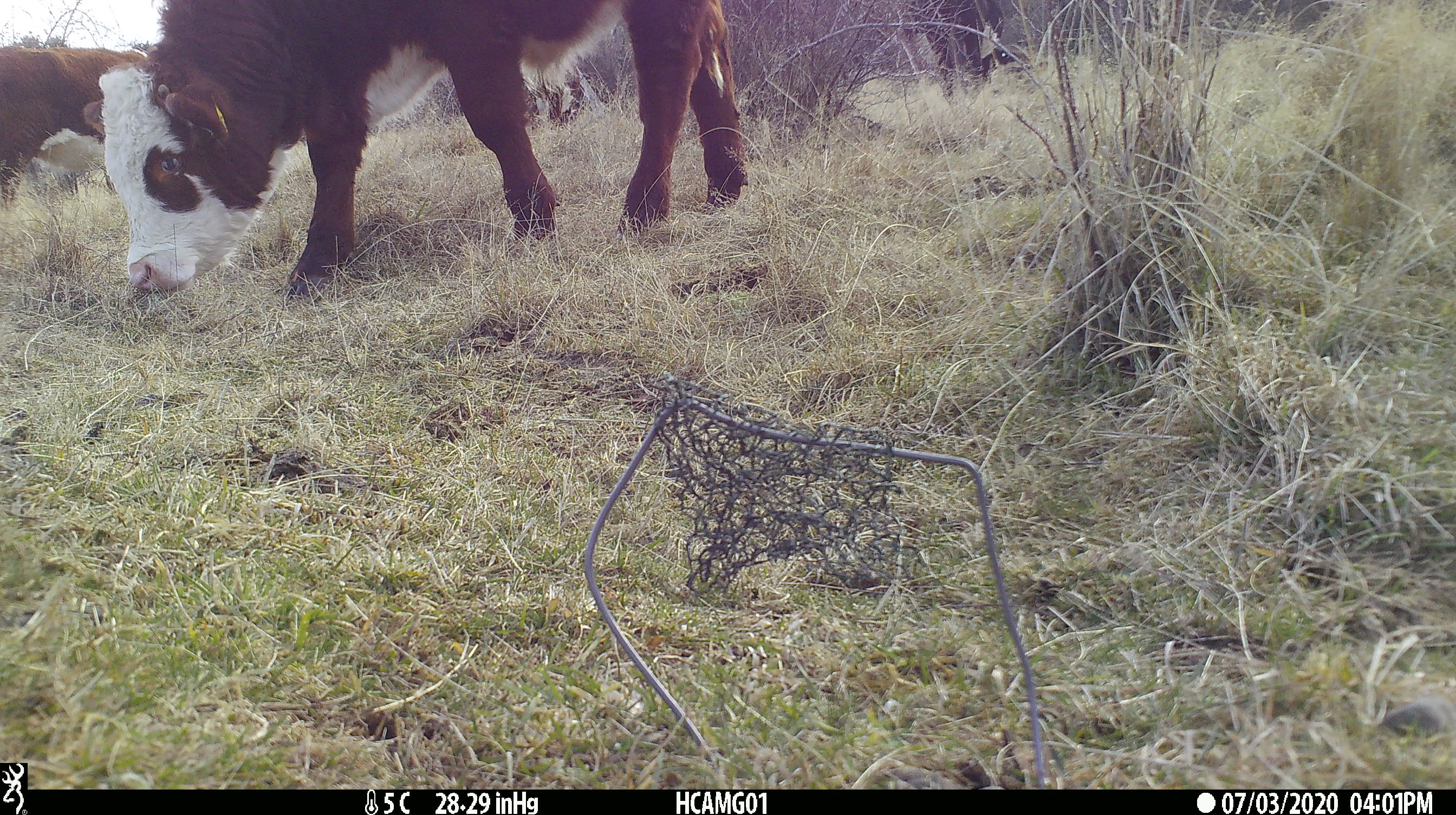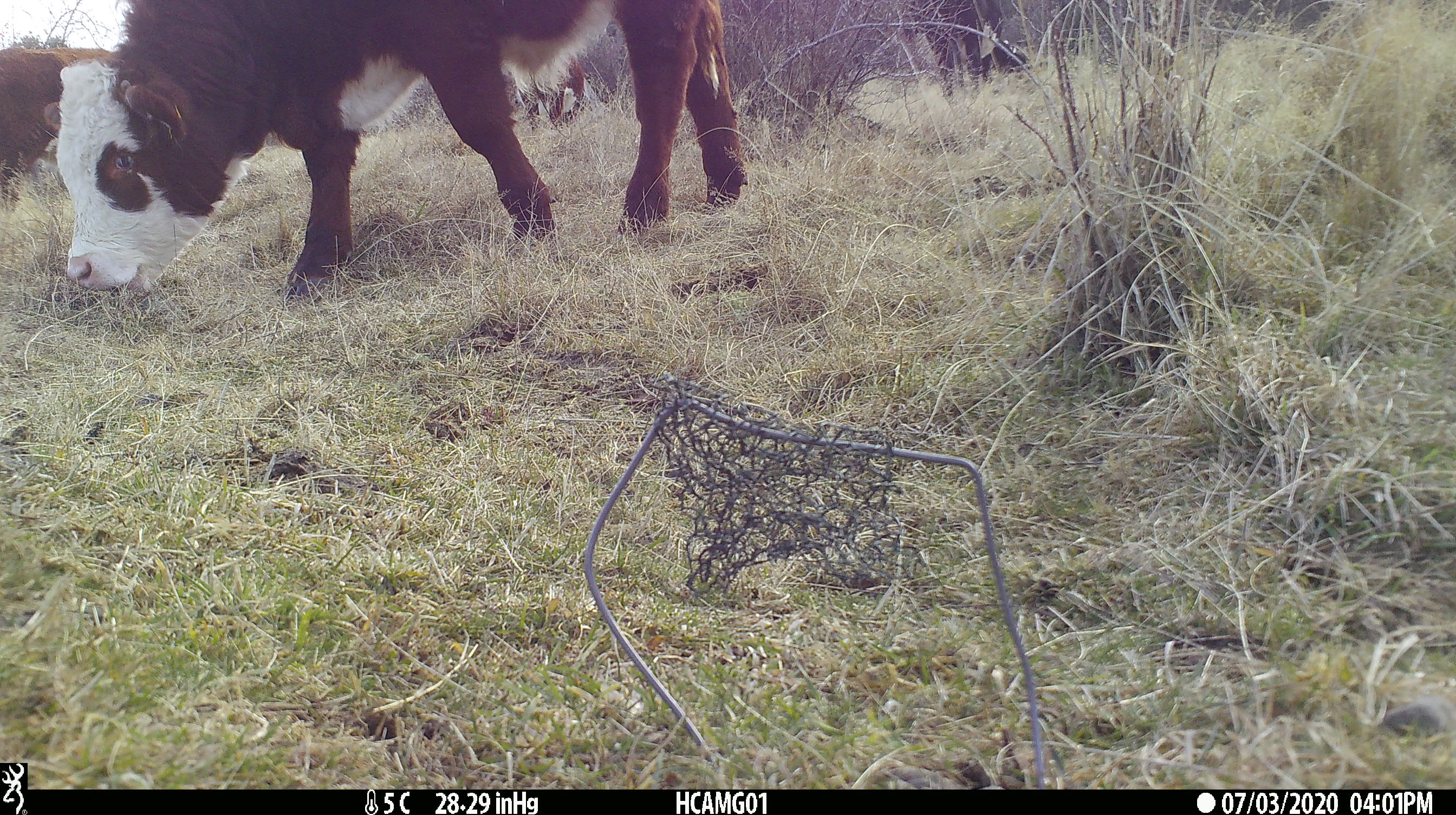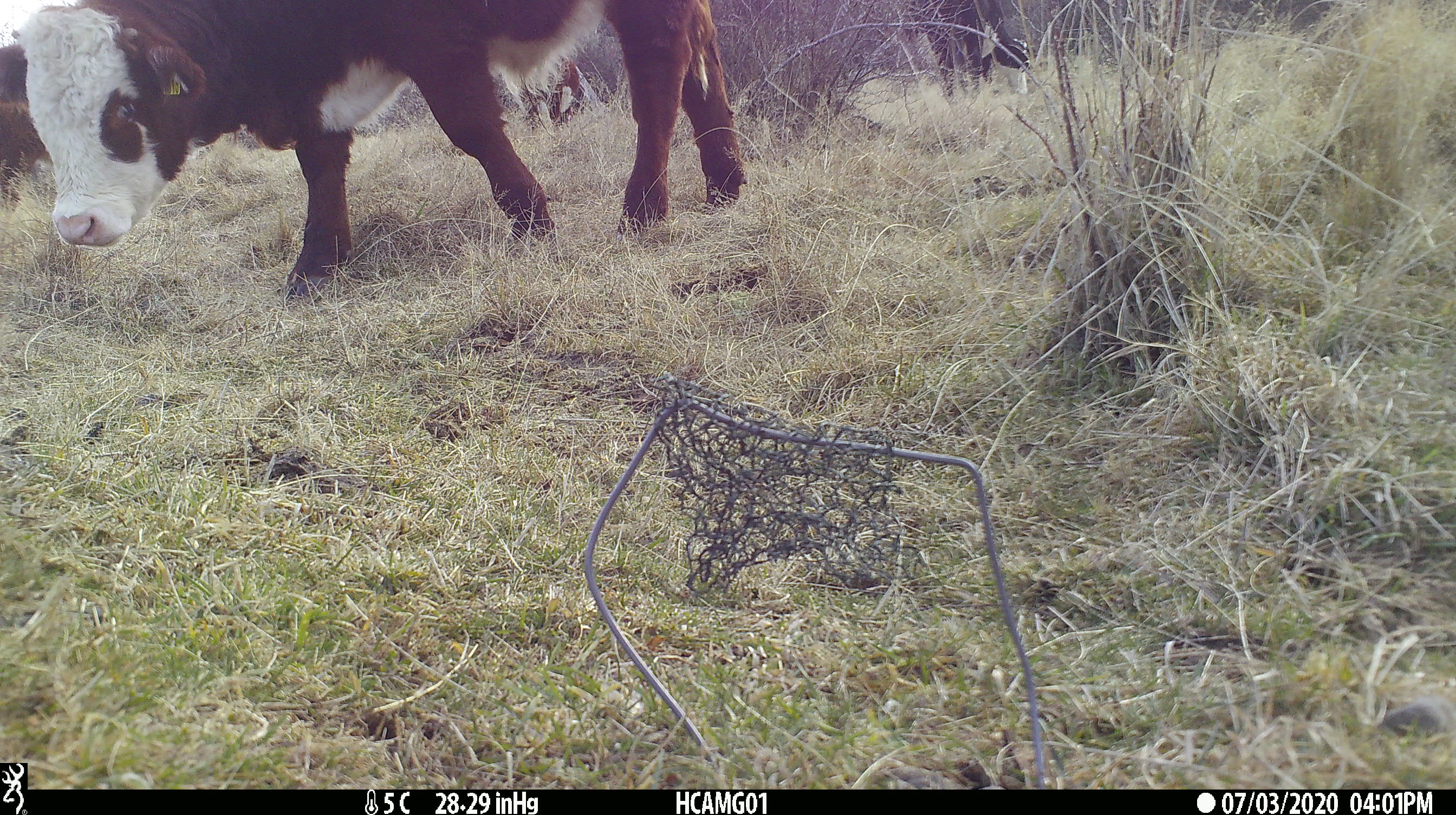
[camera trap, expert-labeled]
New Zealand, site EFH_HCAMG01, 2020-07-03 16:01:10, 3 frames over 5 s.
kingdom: Animalia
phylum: Chordata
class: Mammalia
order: Artiodactyla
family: Bovidae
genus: Bos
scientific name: Bos taurus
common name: domestic cow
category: cow